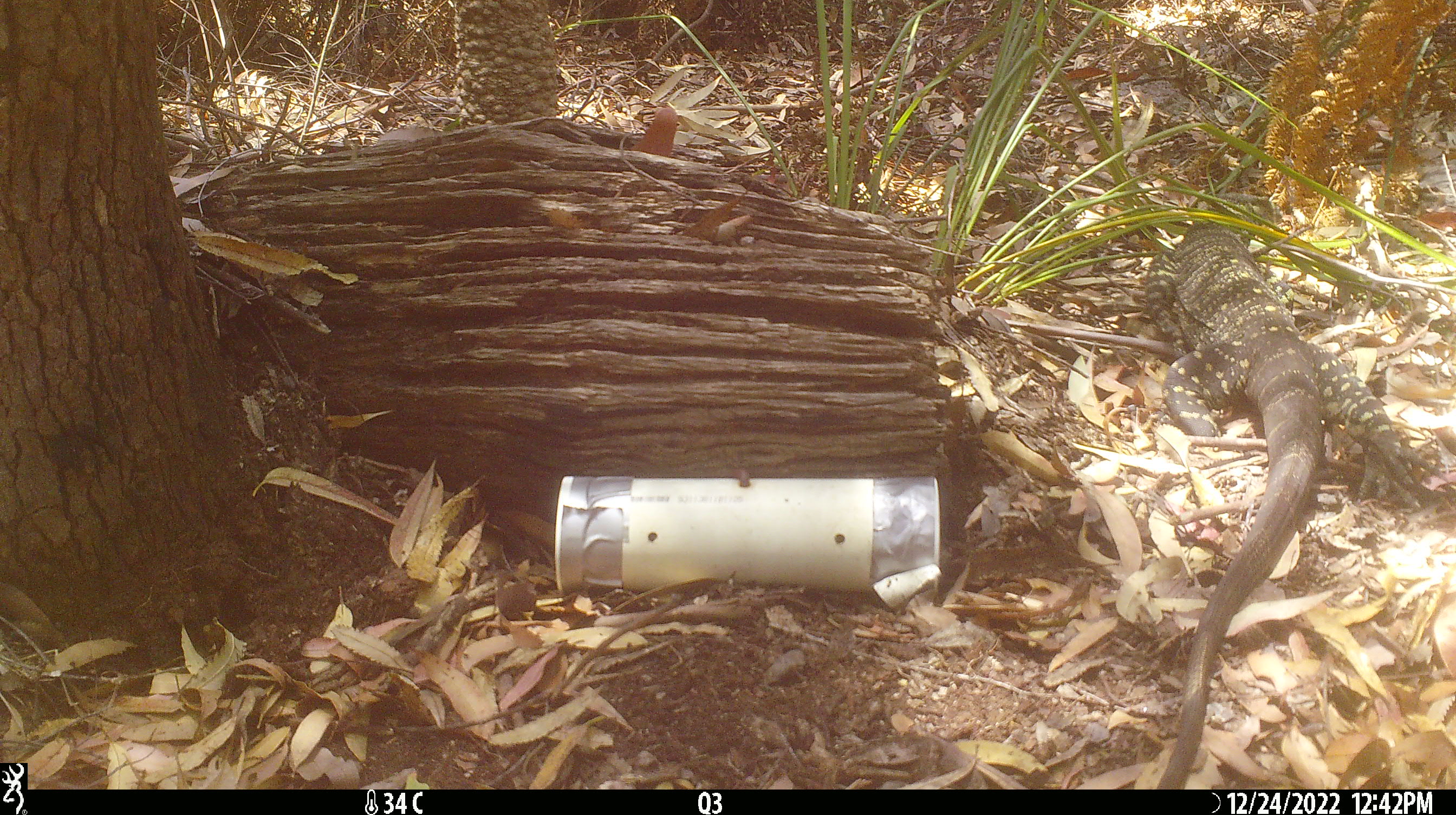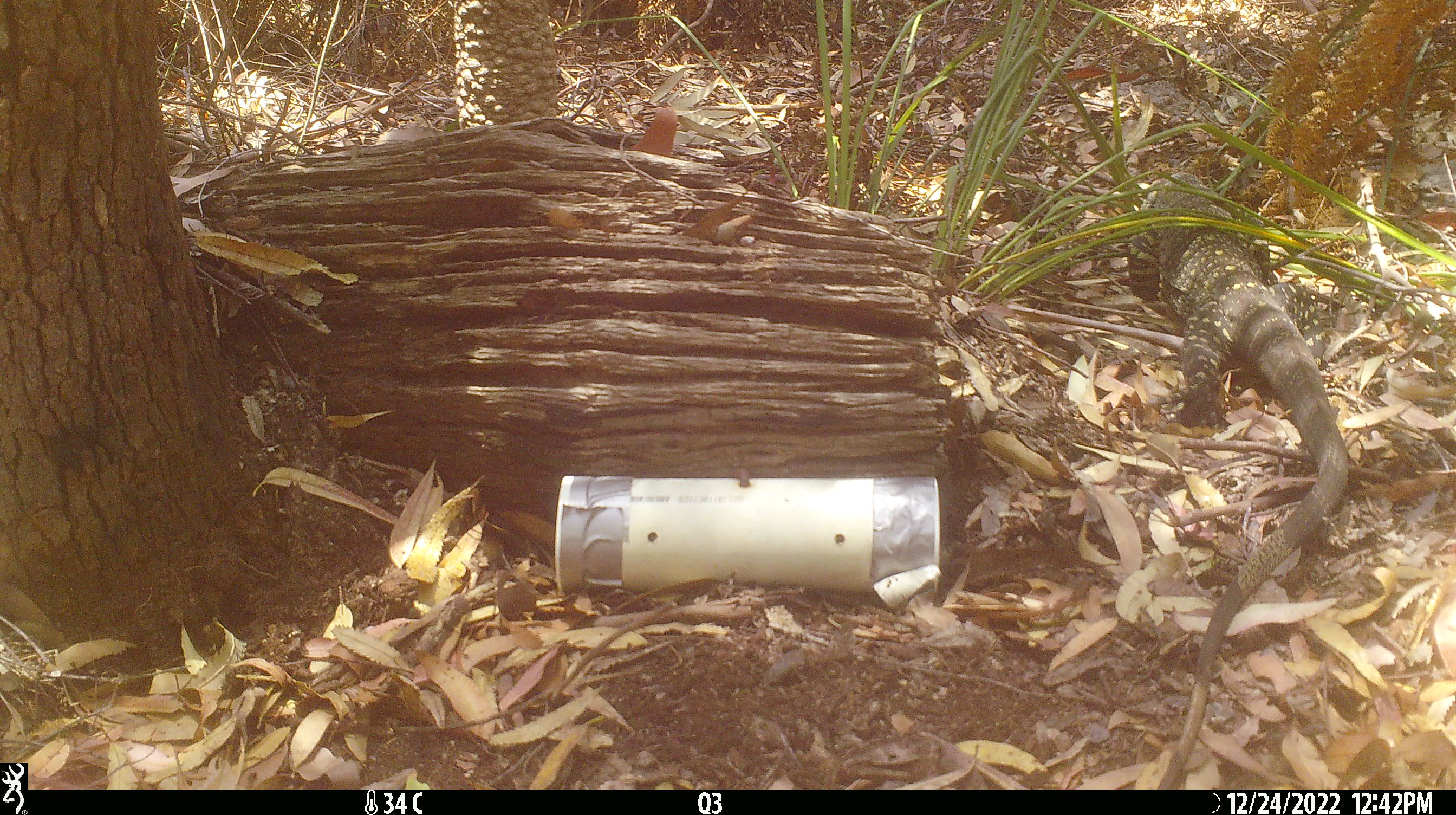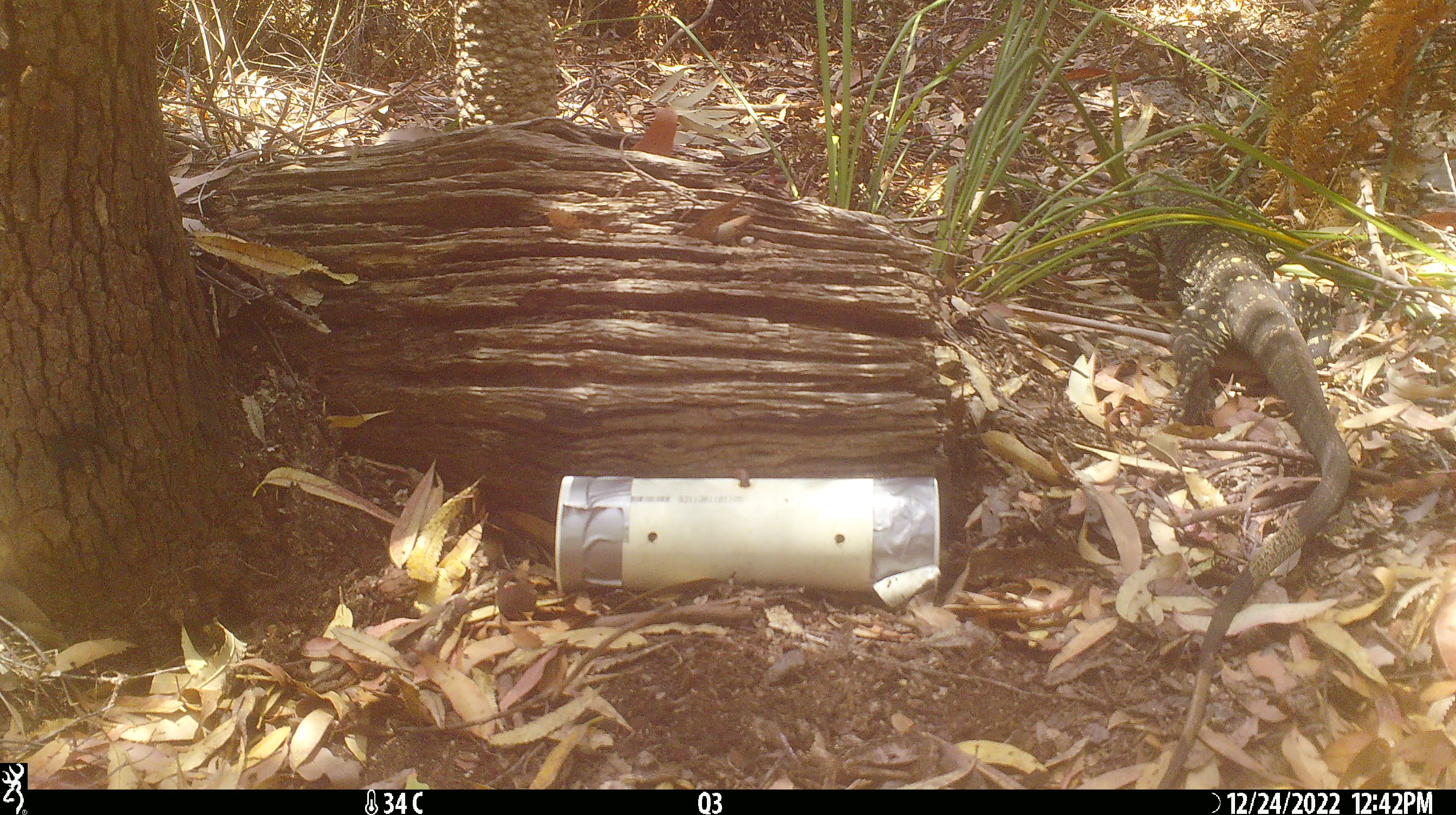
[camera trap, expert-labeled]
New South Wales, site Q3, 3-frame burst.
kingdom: Animalia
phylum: Chordata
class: Reptilia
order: Squamata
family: Varanidae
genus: Varanus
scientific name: Varanus varius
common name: lace monitor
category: goanna